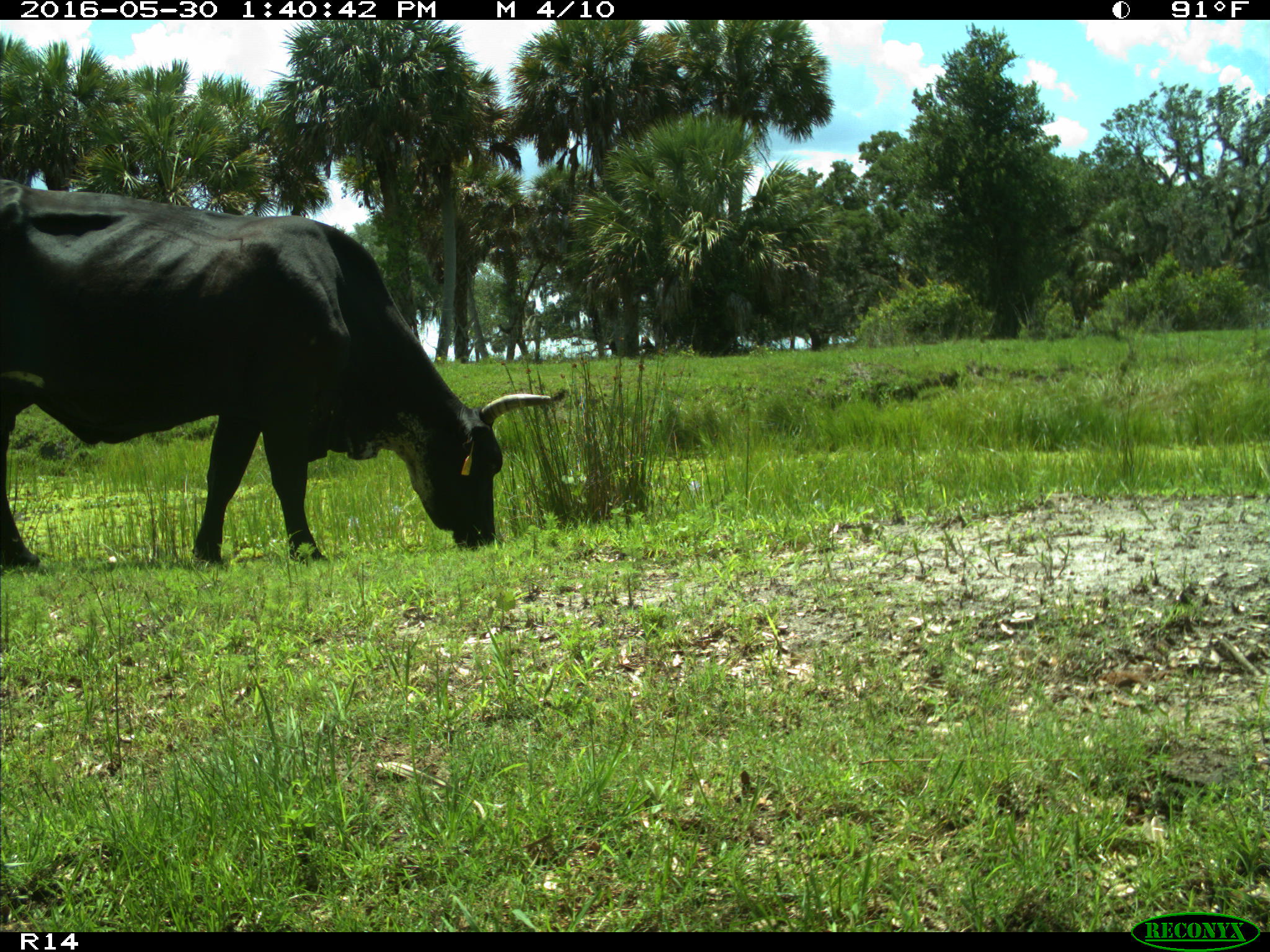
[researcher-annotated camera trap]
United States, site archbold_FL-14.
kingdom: Animalia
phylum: Chordata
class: Mammalia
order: Artiodactyla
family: Bovidae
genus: Bos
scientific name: Bos taurus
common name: domestic cow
Bos taurus (domestic cow).